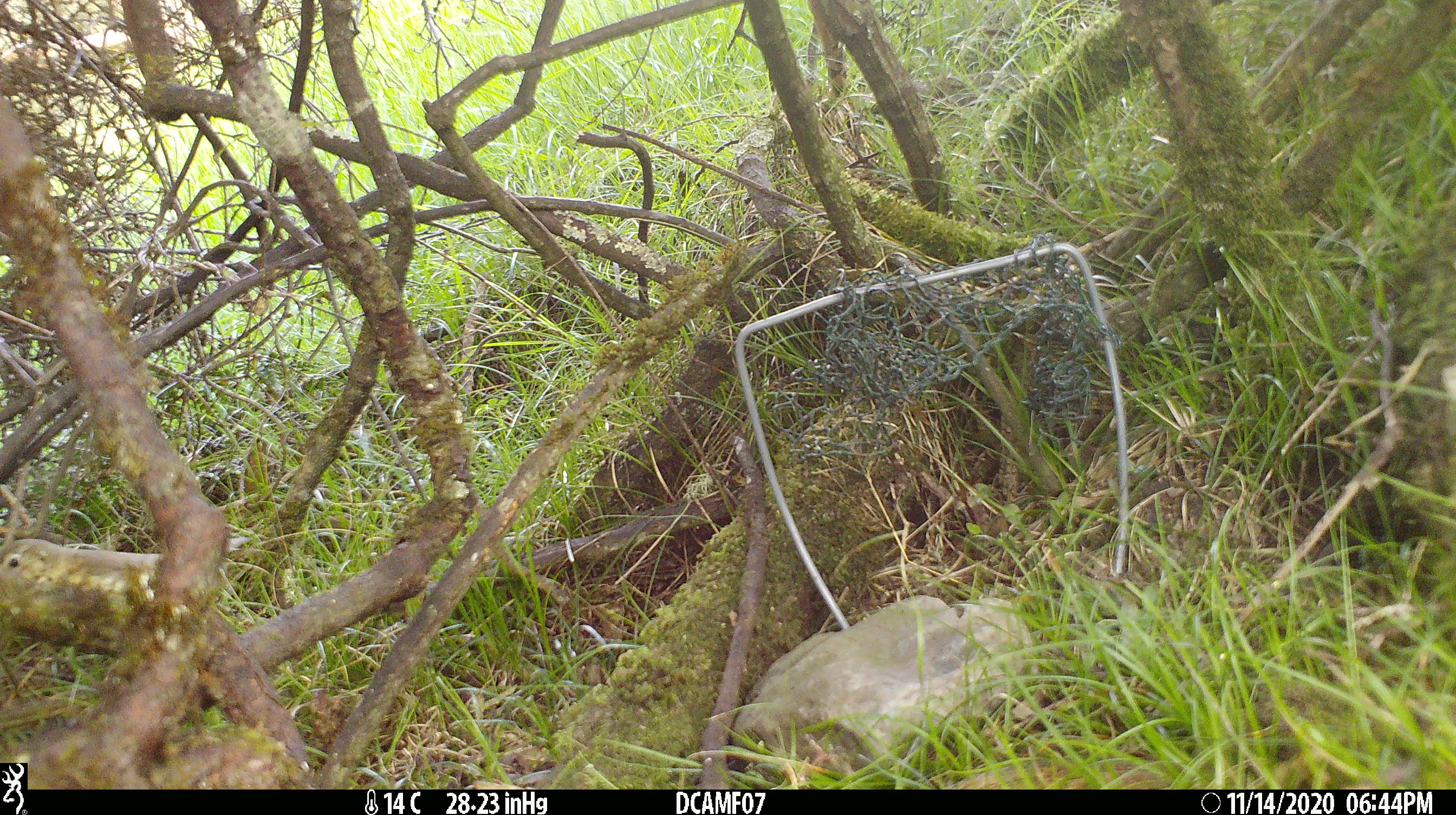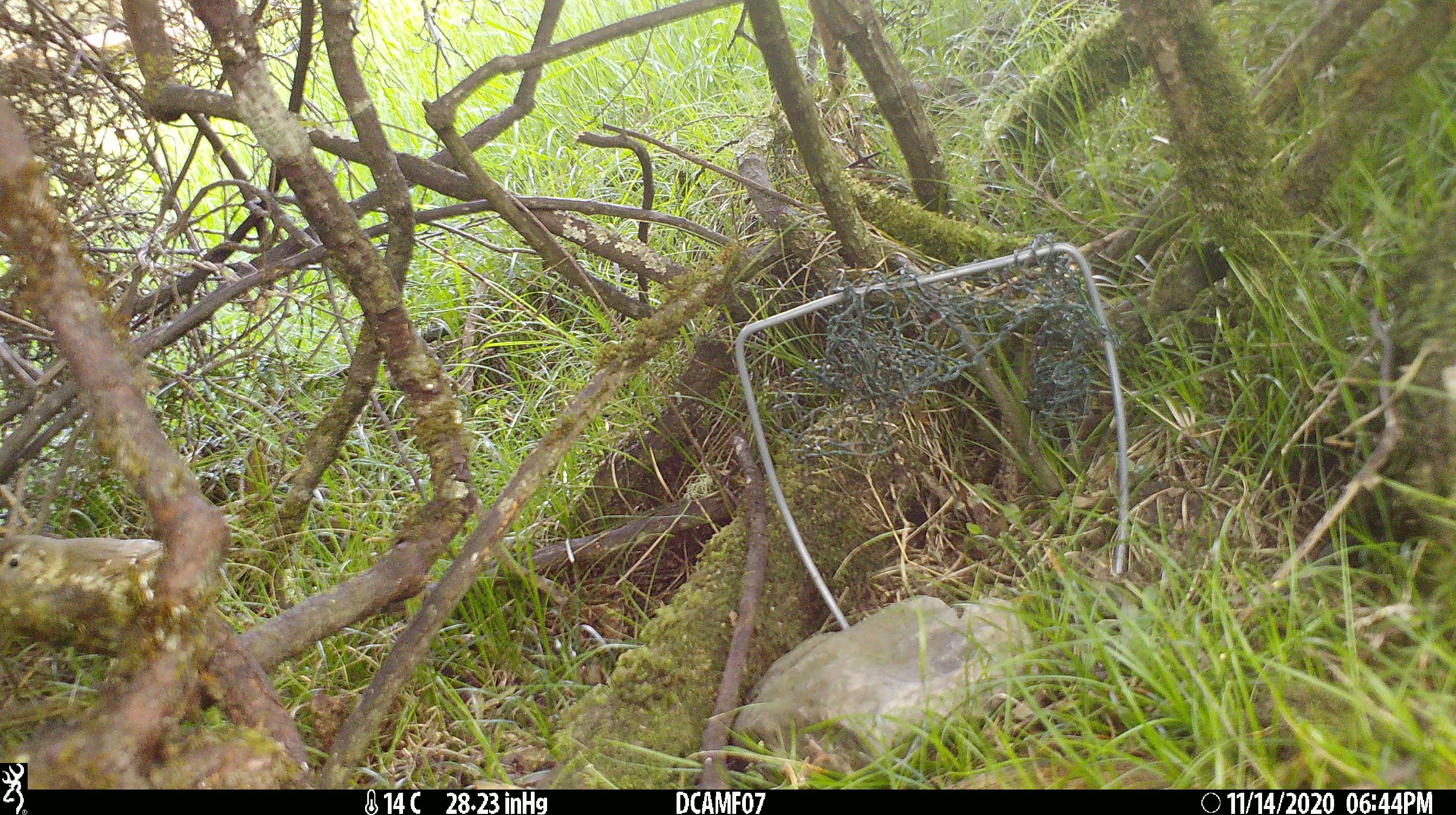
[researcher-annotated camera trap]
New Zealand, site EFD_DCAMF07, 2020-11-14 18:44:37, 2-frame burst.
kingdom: Animalia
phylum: Chordata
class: Aves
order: Passeriformes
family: Turdidae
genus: Turdus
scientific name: Turdus philomelos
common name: song thrush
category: thrush